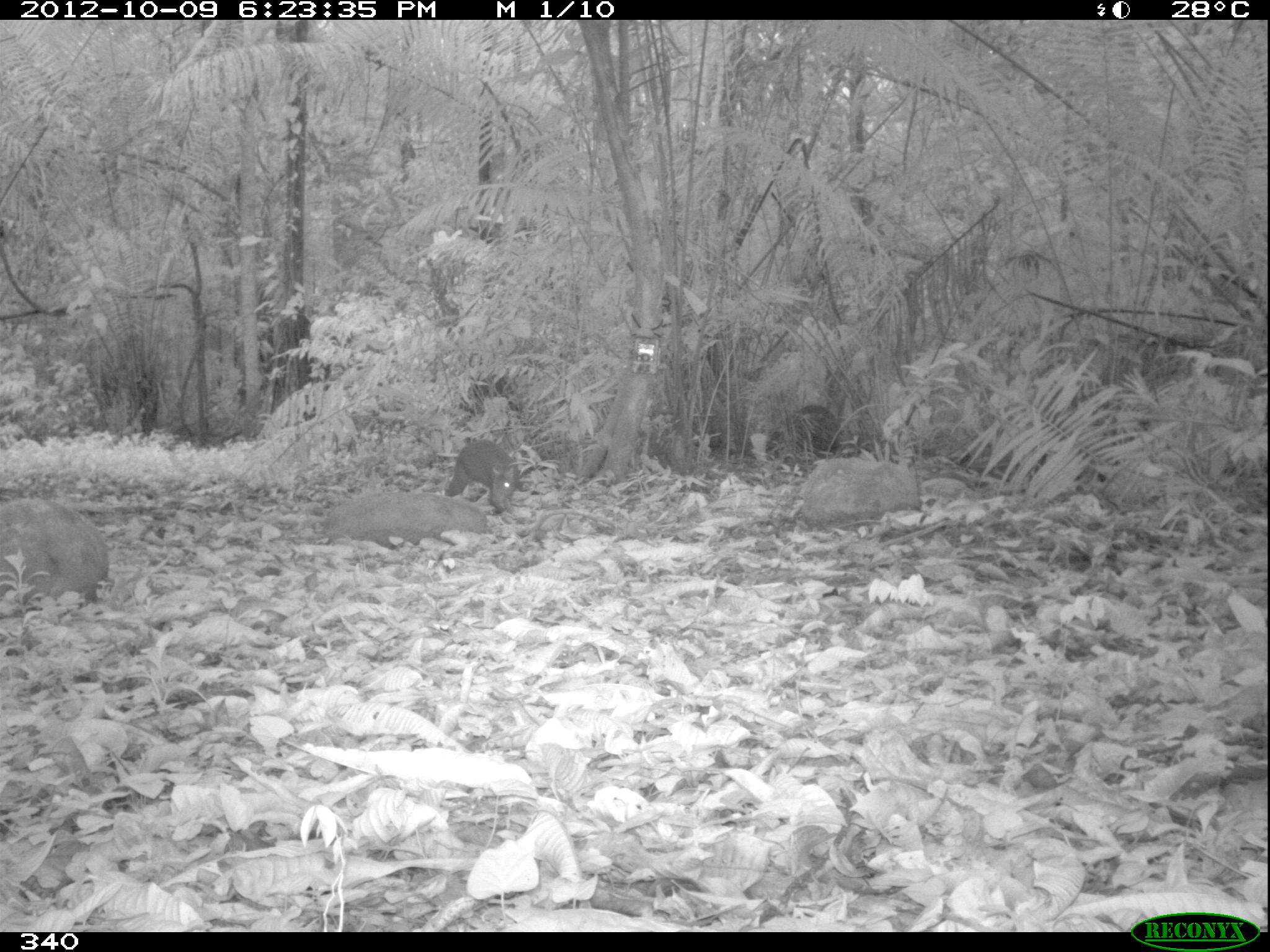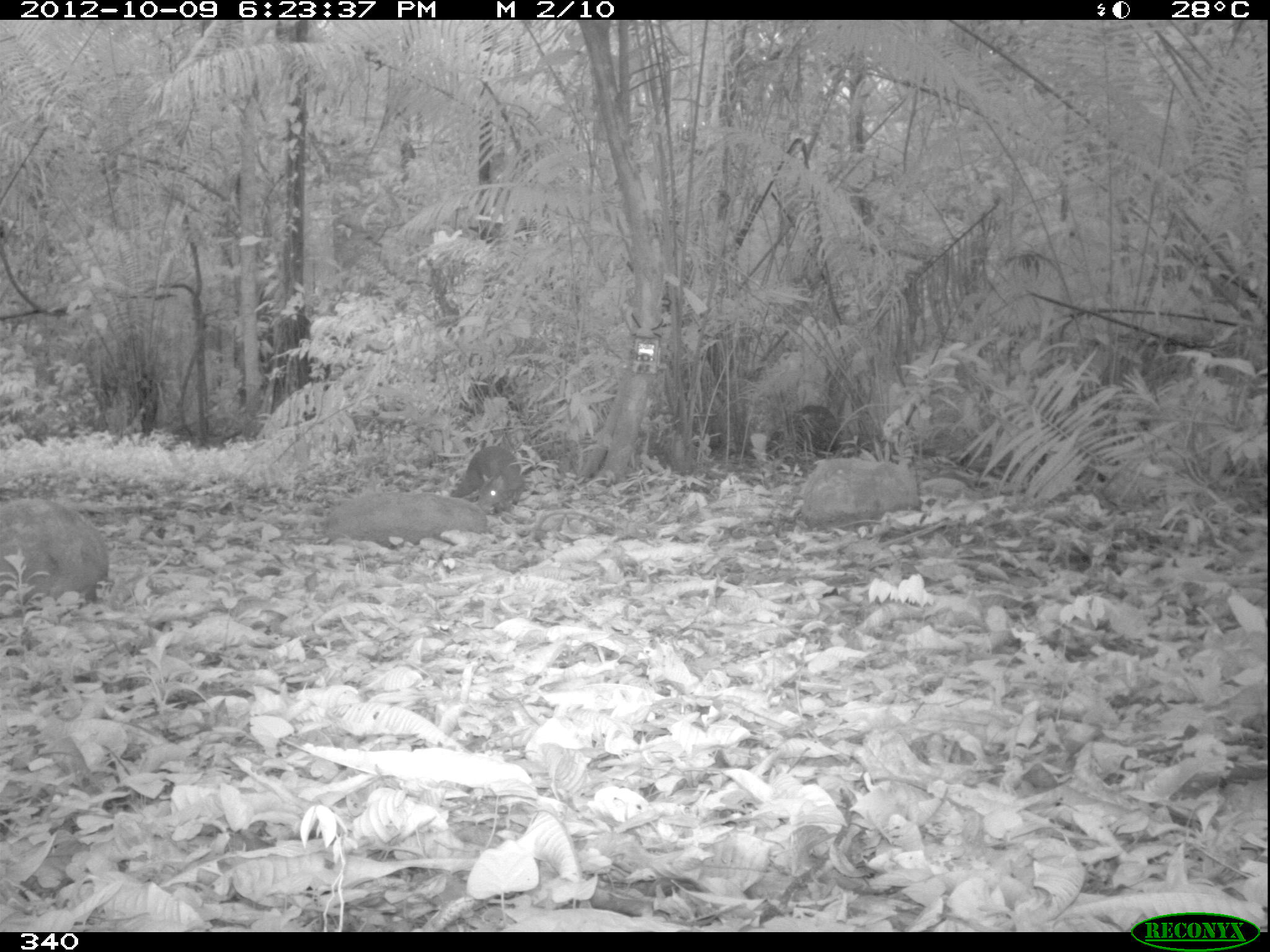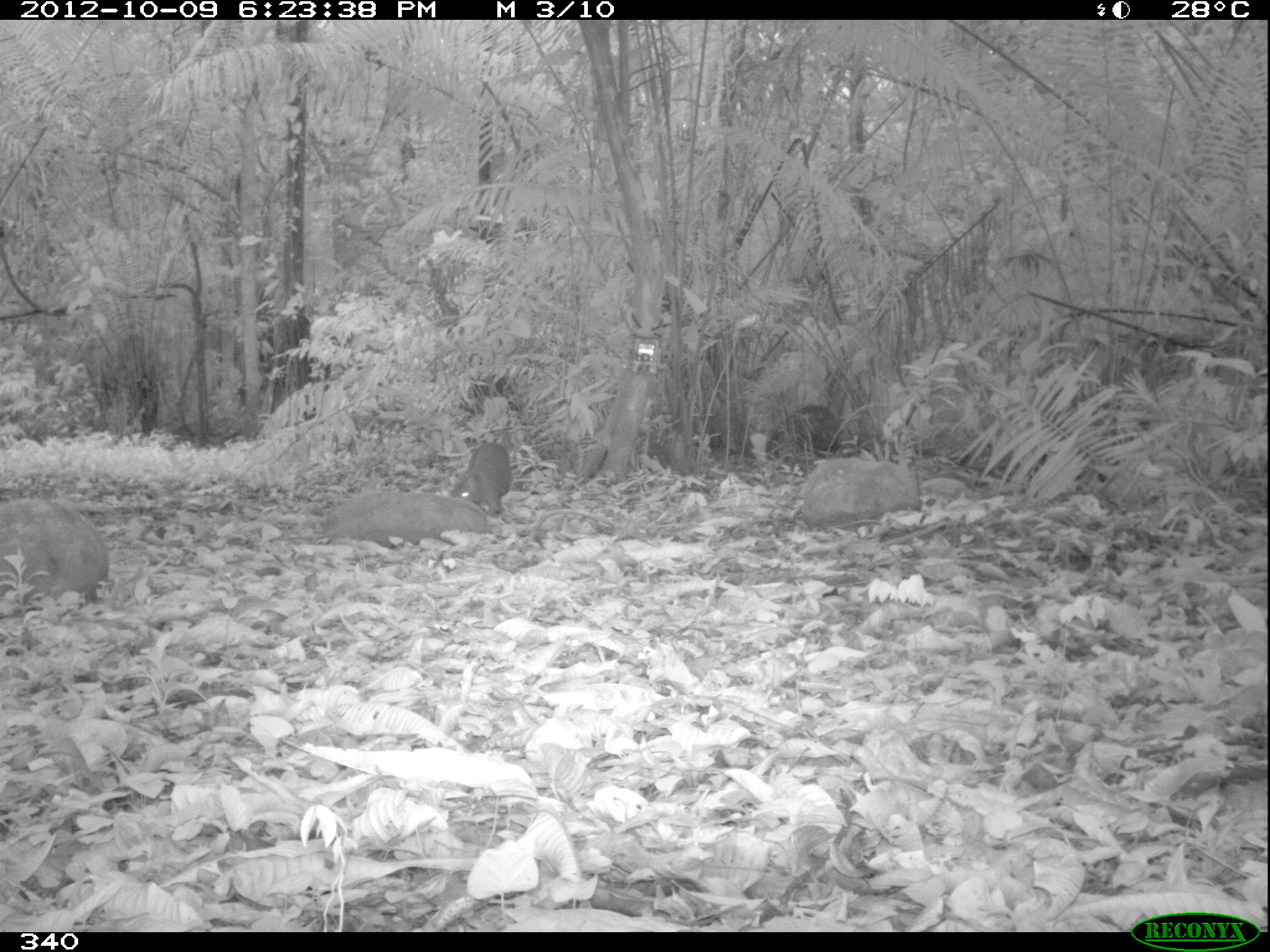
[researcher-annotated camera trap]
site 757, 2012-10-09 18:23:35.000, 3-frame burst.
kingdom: Animalia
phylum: Chordata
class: Mammalia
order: Rodentia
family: Dasyproctidae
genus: Dasyprocta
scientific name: Dasyprocta punctata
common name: central american agouti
Dasyprocta punctata (central american agouti).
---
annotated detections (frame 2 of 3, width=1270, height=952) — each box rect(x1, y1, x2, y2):
dasyprocta punctata: rect(450, 445, 525, 511)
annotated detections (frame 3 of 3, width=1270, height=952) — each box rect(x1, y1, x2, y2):
dasyprocta punctata: rect(450, 441, 512, 515)